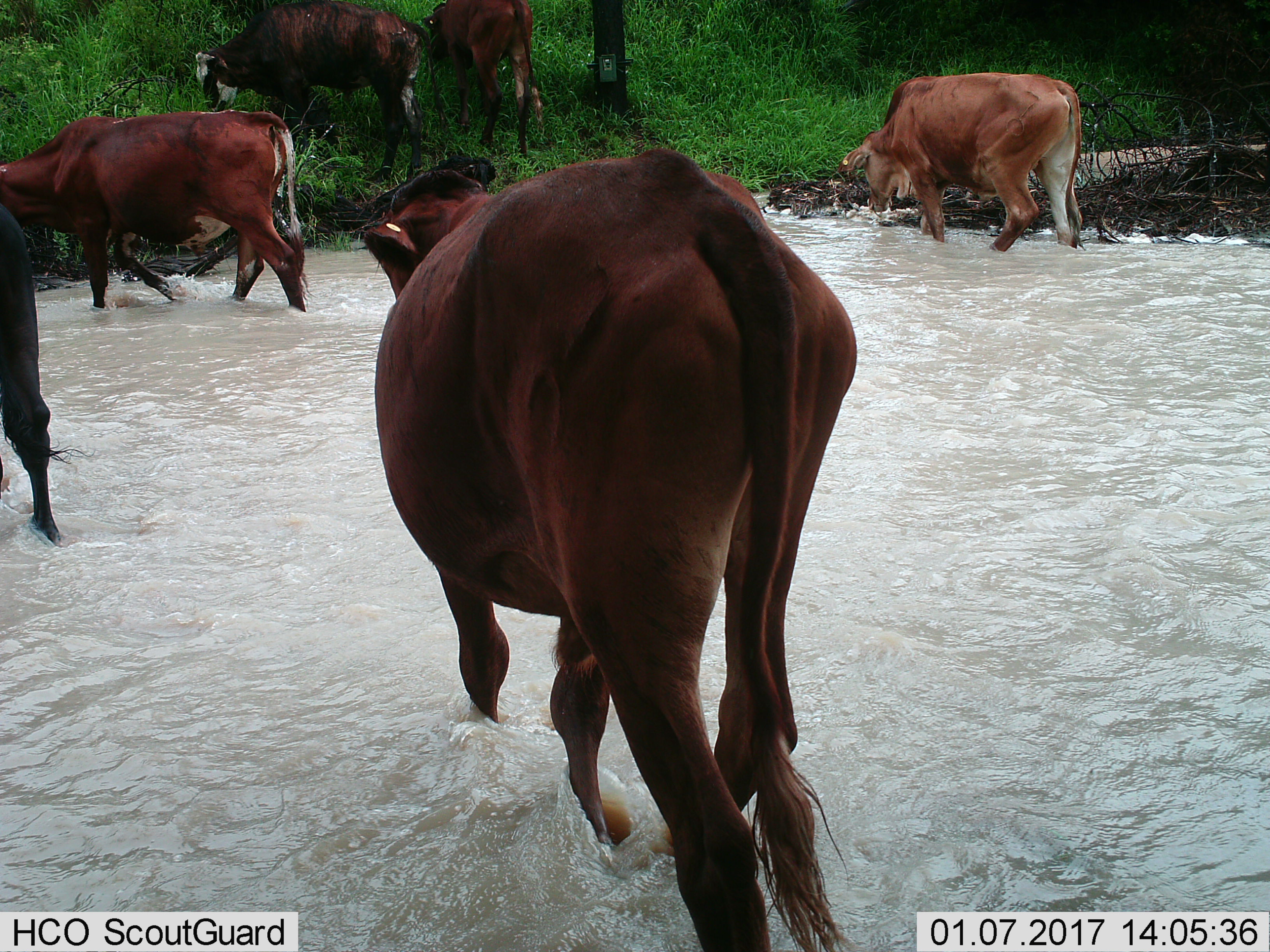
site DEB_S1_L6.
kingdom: Animalia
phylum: Chordata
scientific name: Vertebrata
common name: domestic animal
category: domesticanimal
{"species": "domesticanimal (domestic animal) (Vertebrata)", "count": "6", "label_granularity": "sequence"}